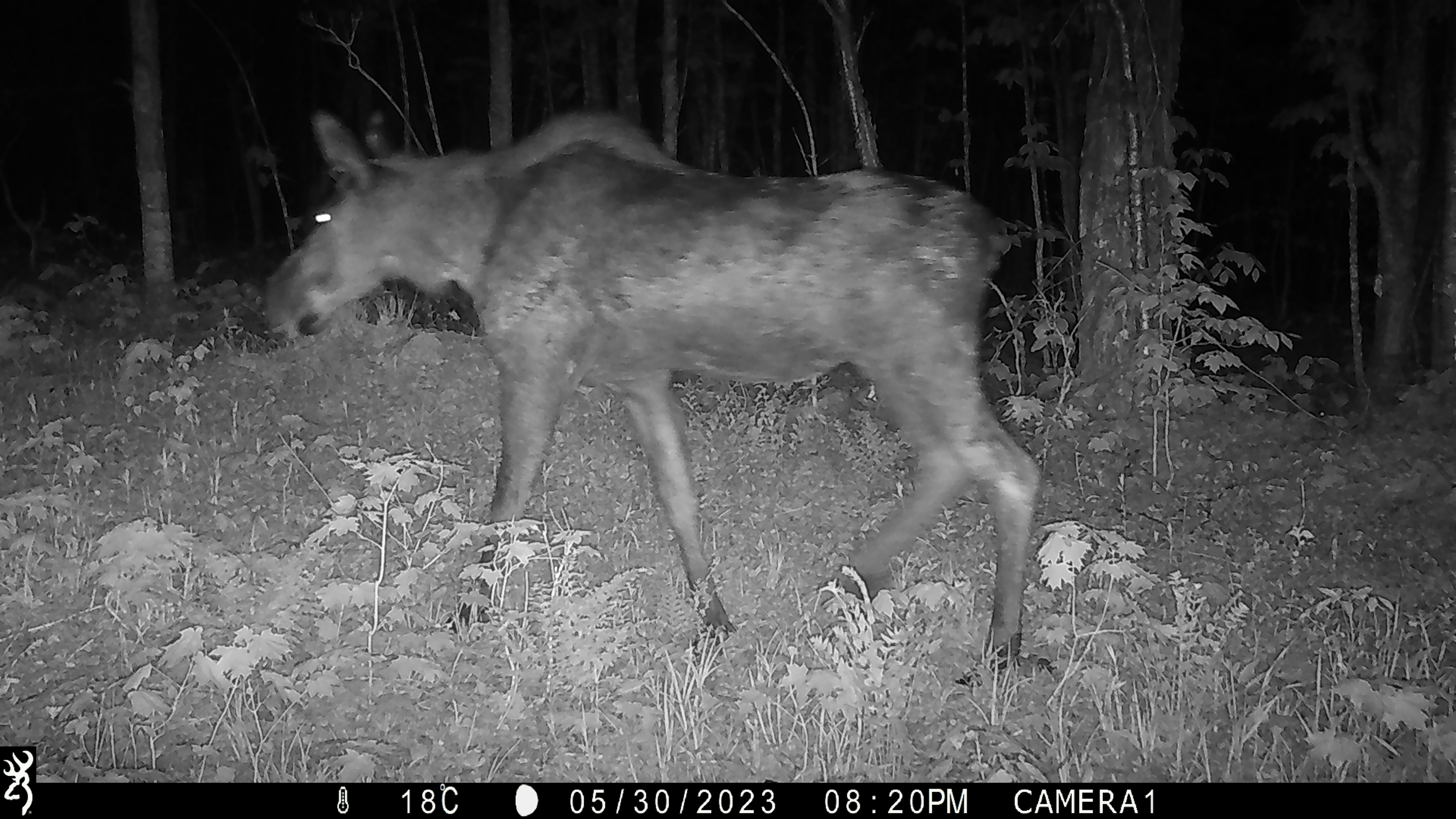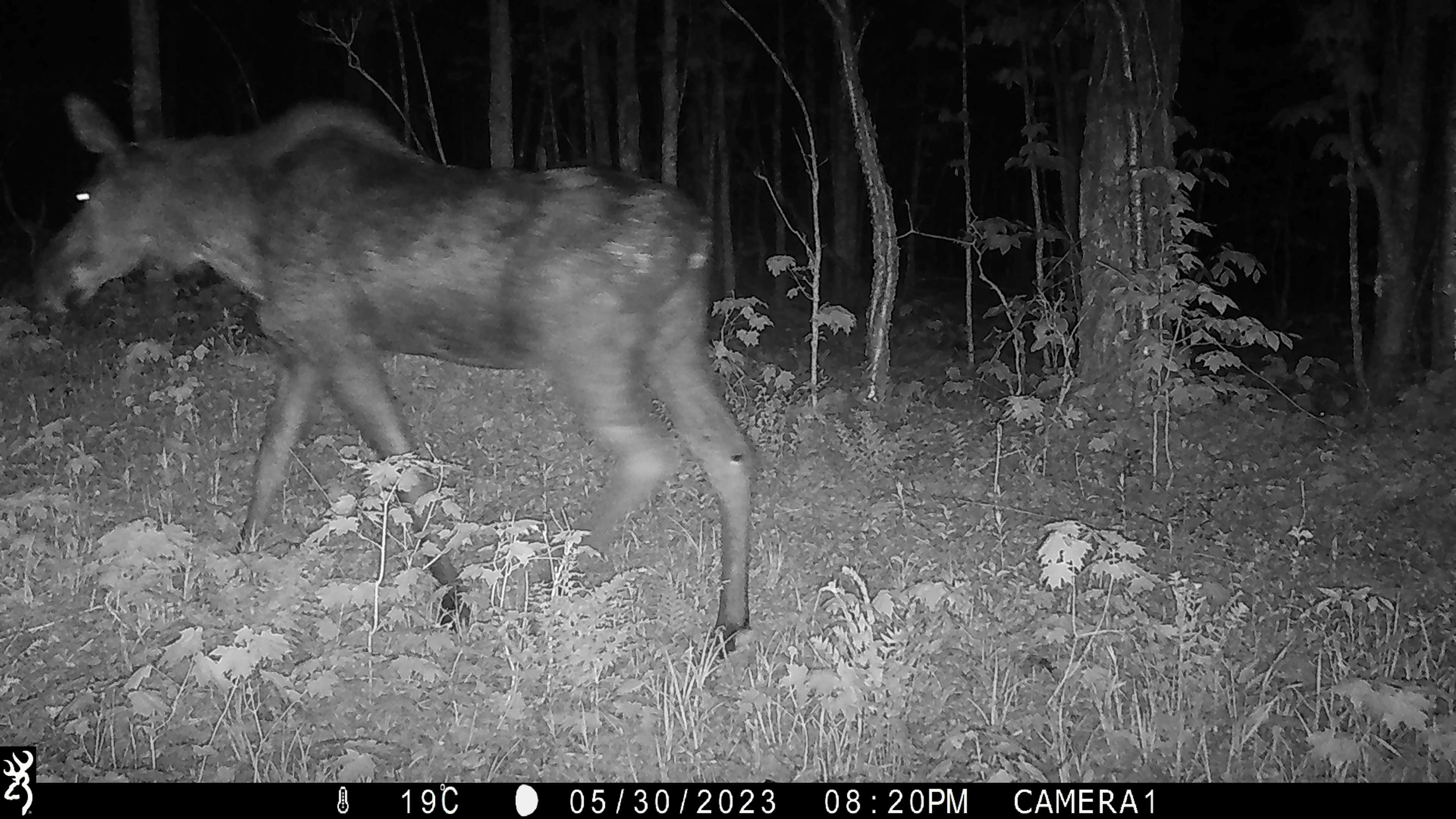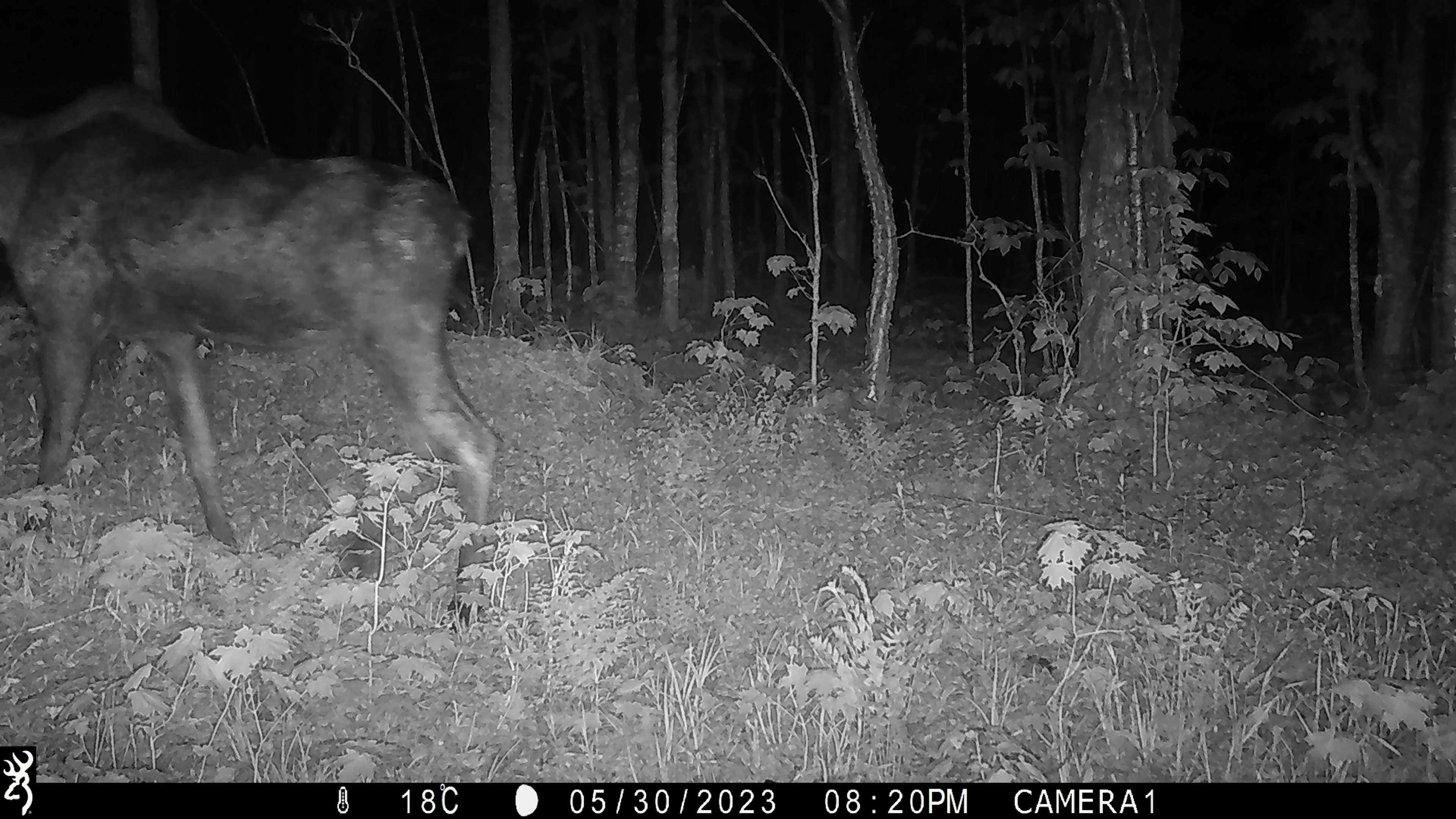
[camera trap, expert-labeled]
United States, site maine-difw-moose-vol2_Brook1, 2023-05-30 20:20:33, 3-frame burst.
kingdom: Animalia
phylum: Chordata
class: Mammalia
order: Artiodactyla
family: Cervidae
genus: Alces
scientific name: Alces alces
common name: moose